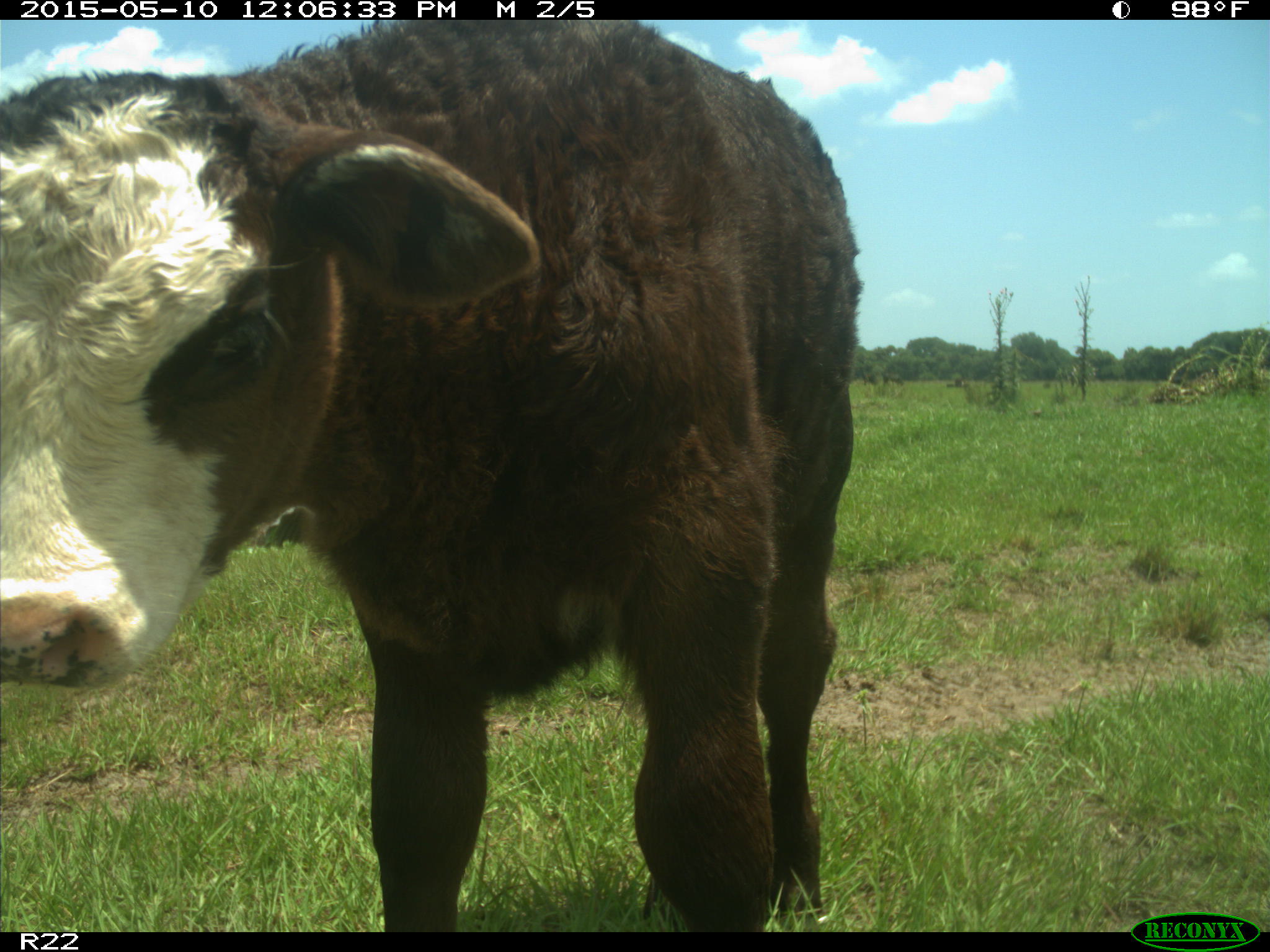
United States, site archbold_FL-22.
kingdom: Animalia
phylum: Chordata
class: Mammalia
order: Artiodactyla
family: Bovidae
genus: Bos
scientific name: Bos taurus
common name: domestic cow